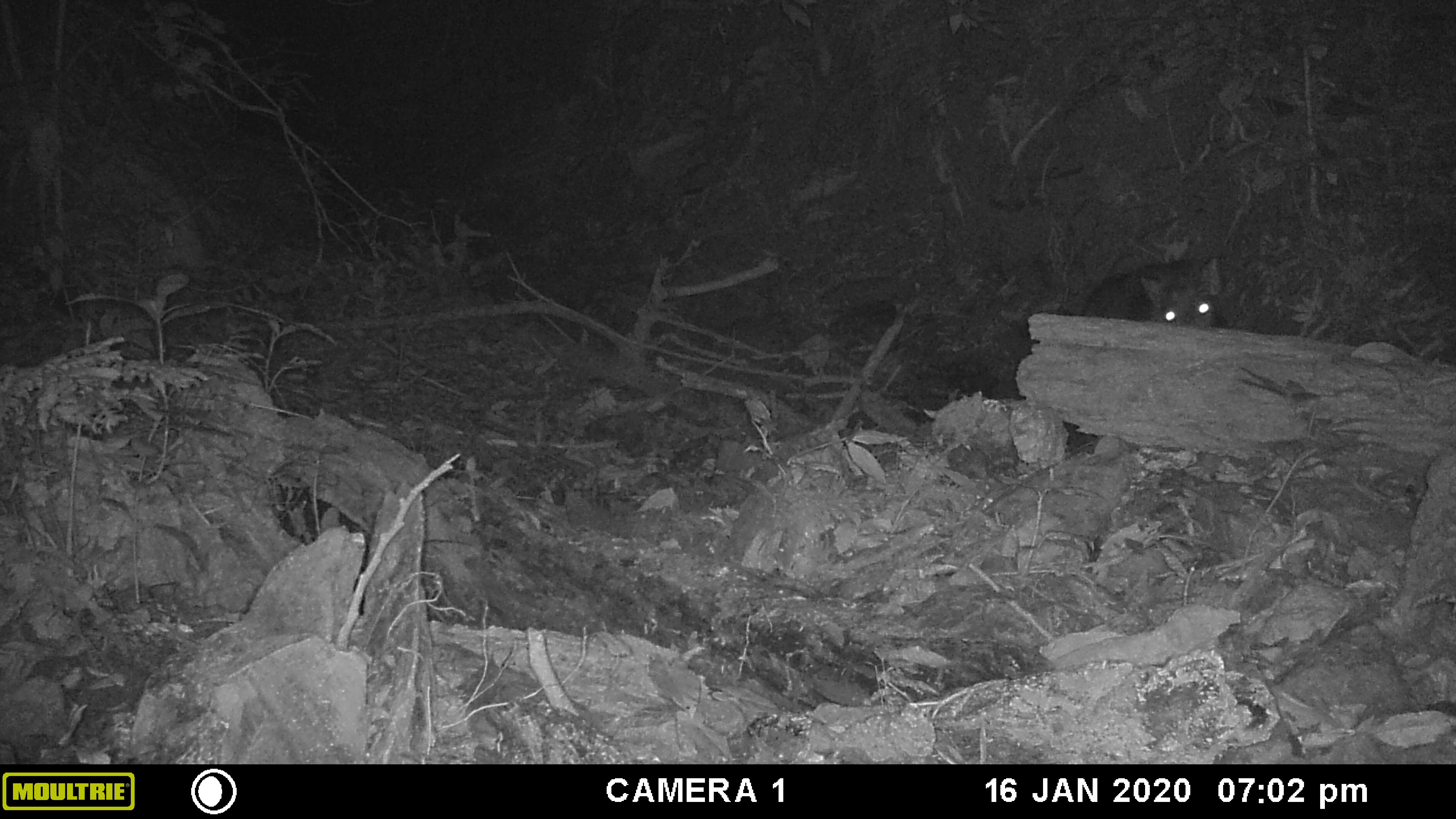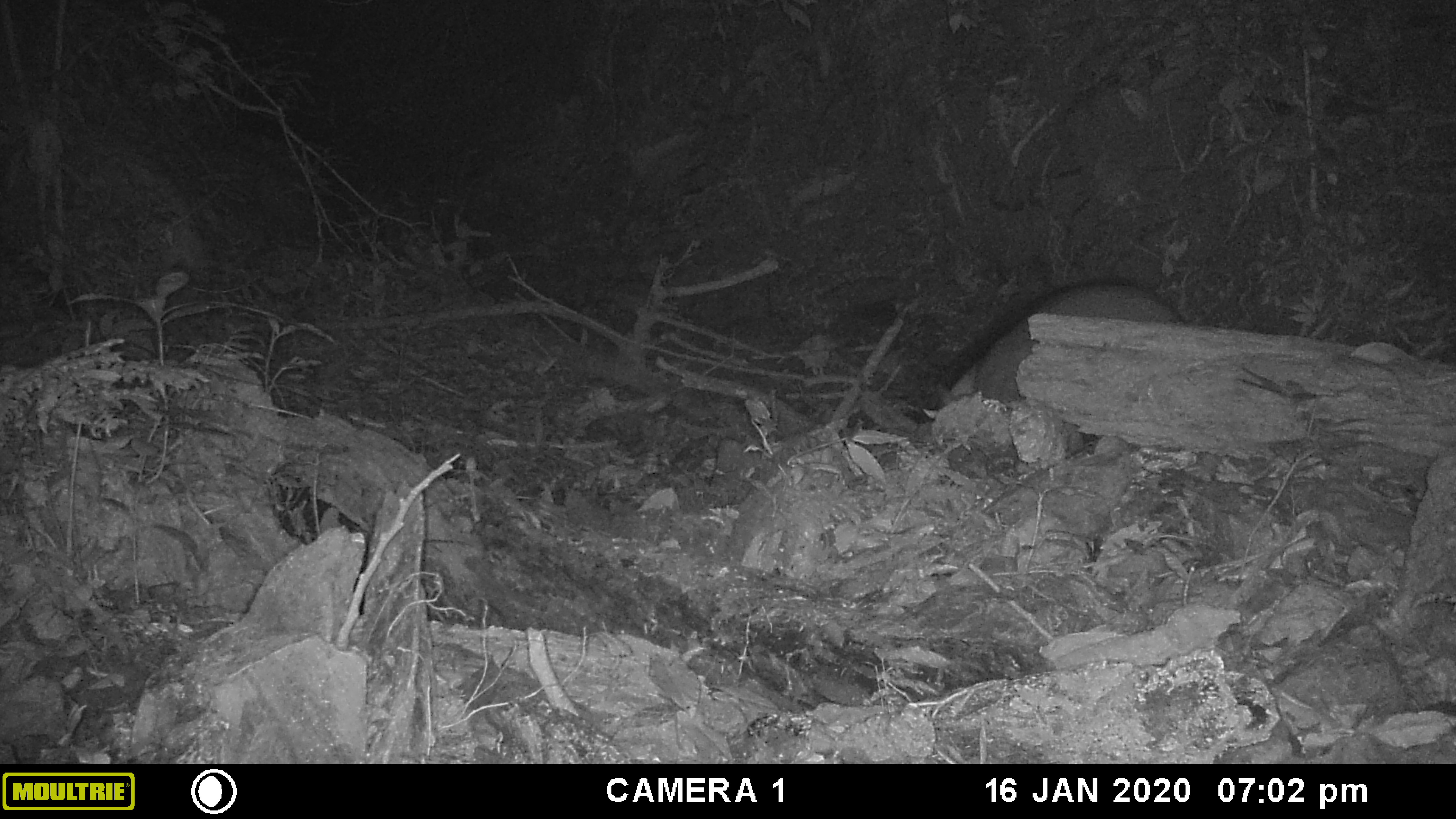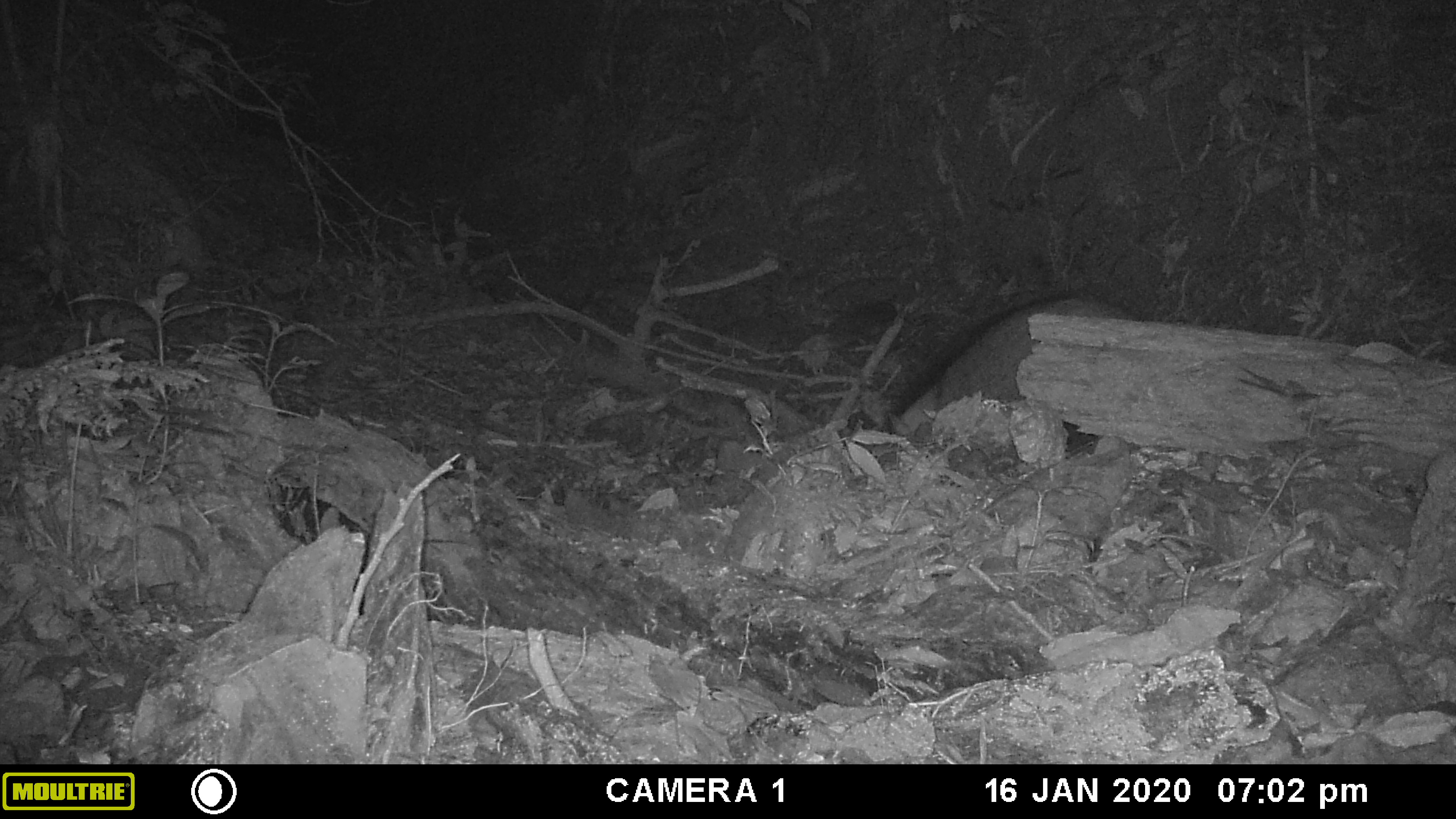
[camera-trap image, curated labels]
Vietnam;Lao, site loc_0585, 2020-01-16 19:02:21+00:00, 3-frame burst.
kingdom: Animalia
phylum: Chordata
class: Mammalia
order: Artiodactyla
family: Suidae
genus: Sus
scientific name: Sus scrofa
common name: eurasian wild pig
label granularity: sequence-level